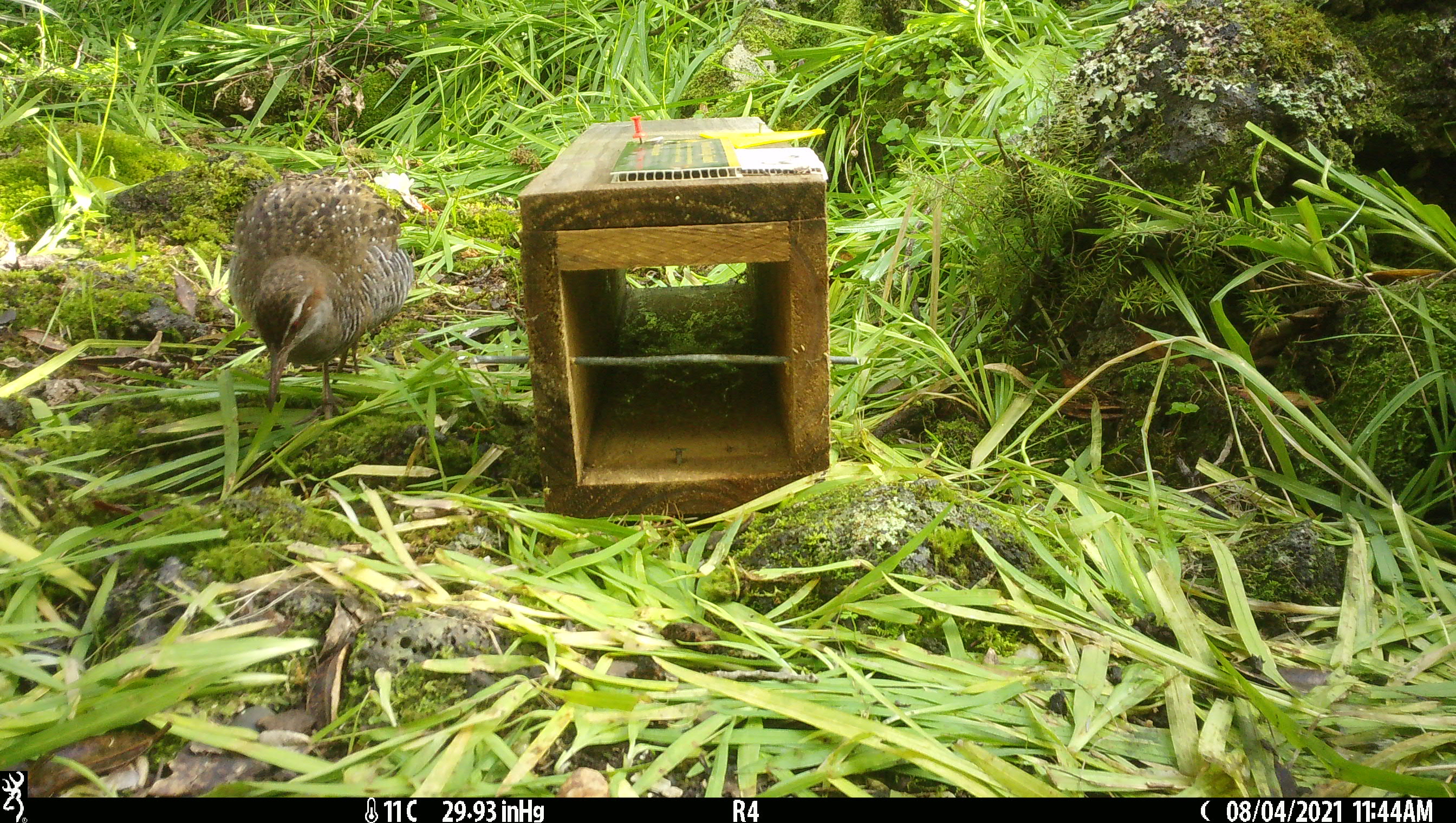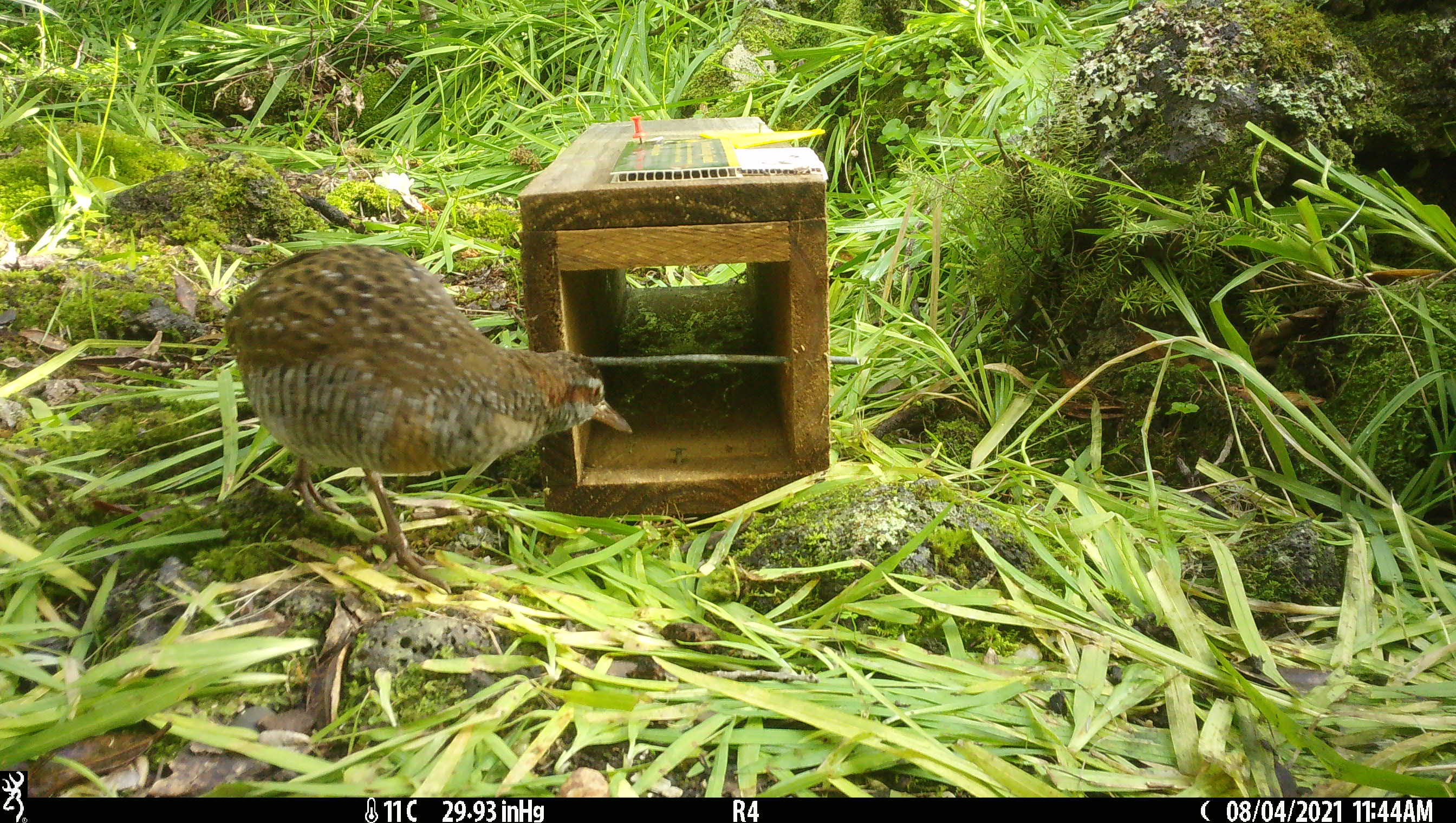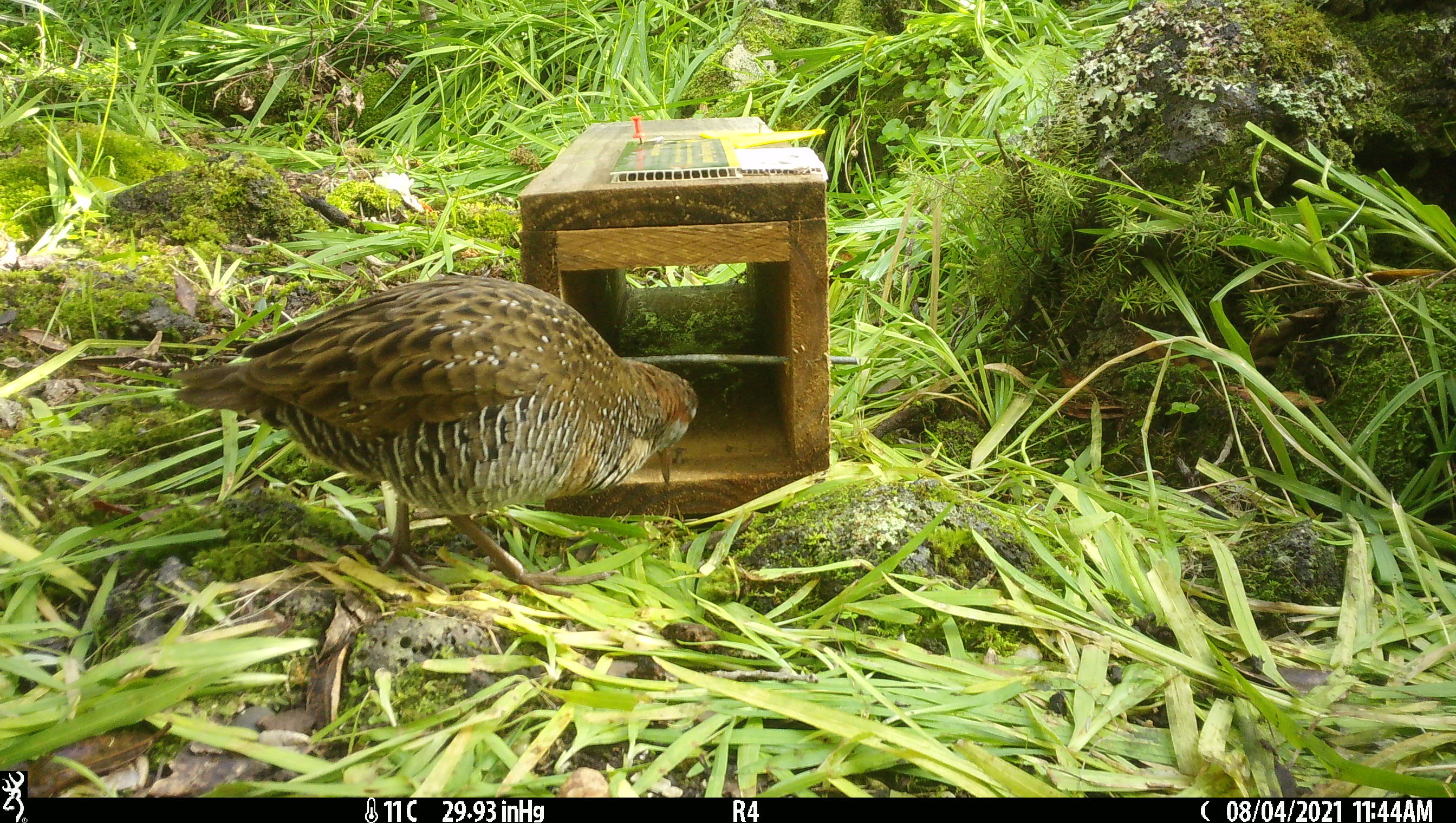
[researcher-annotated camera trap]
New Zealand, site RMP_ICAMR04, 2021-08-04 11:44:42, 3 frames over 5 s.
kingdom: Animalia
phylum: Chordata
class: Aves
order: Gruiformes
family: Rallidae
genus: Gallirallus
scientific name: Gallirallus philippensis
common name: buff-banded rail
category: banded rail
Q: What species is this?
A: Banded rail (buff-banded rail) (Gallirallus philippensis).